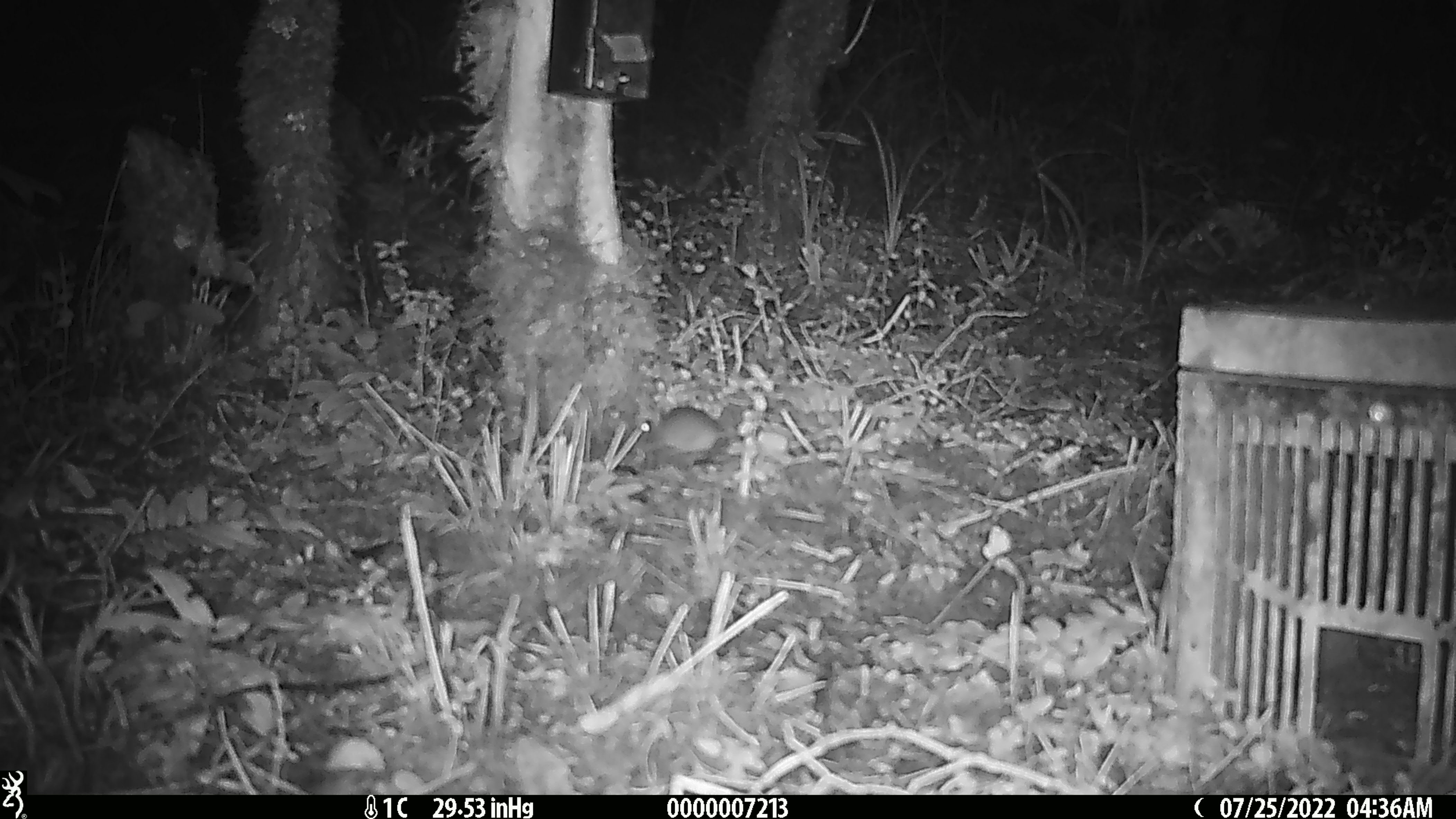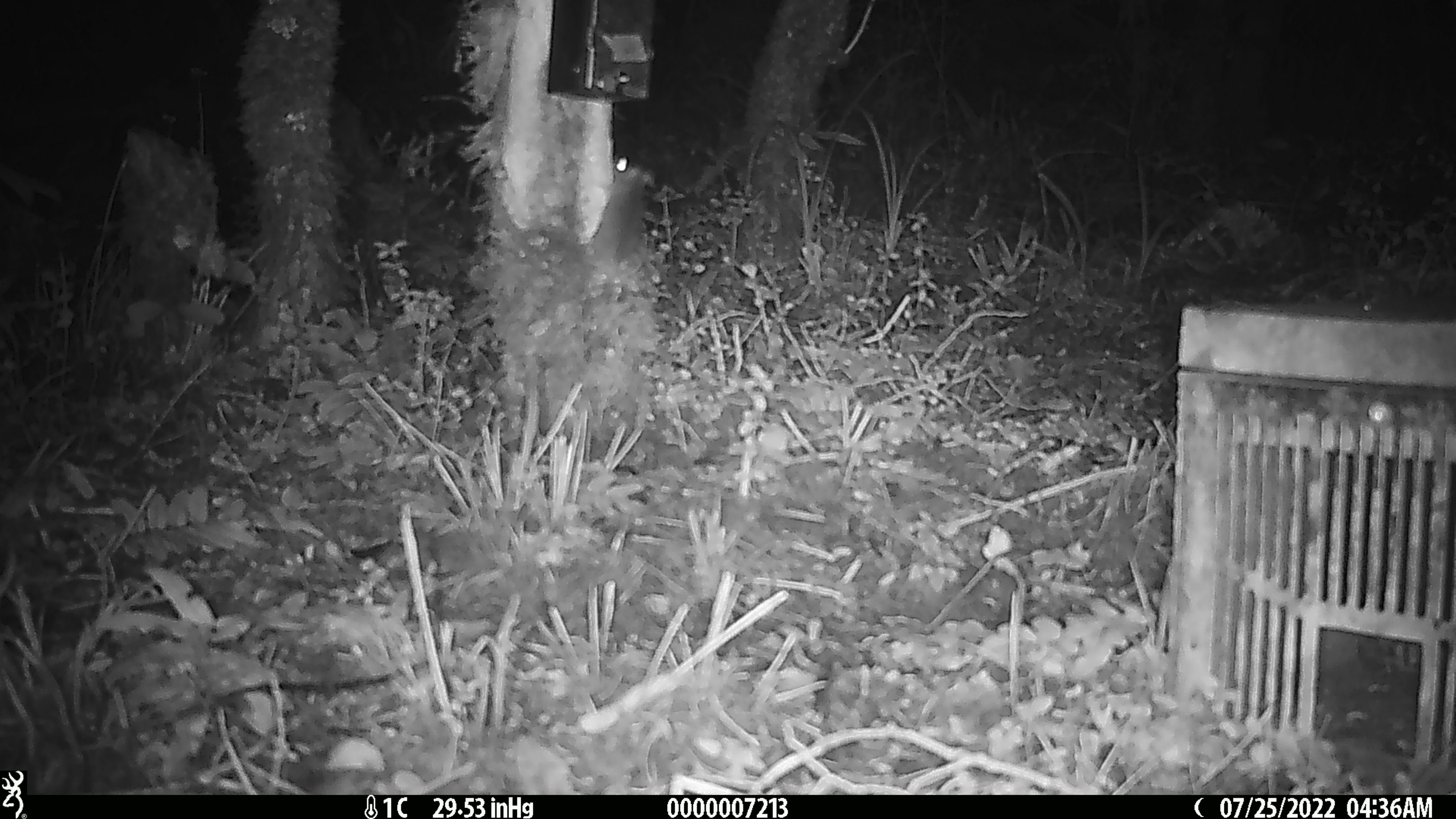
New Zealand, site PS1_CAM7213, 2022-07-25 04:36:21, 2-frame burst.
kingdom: Animalia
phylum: Chordata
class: Mammalia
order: Rodentia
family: Muridae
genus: Mus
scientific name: Mus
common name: mouse